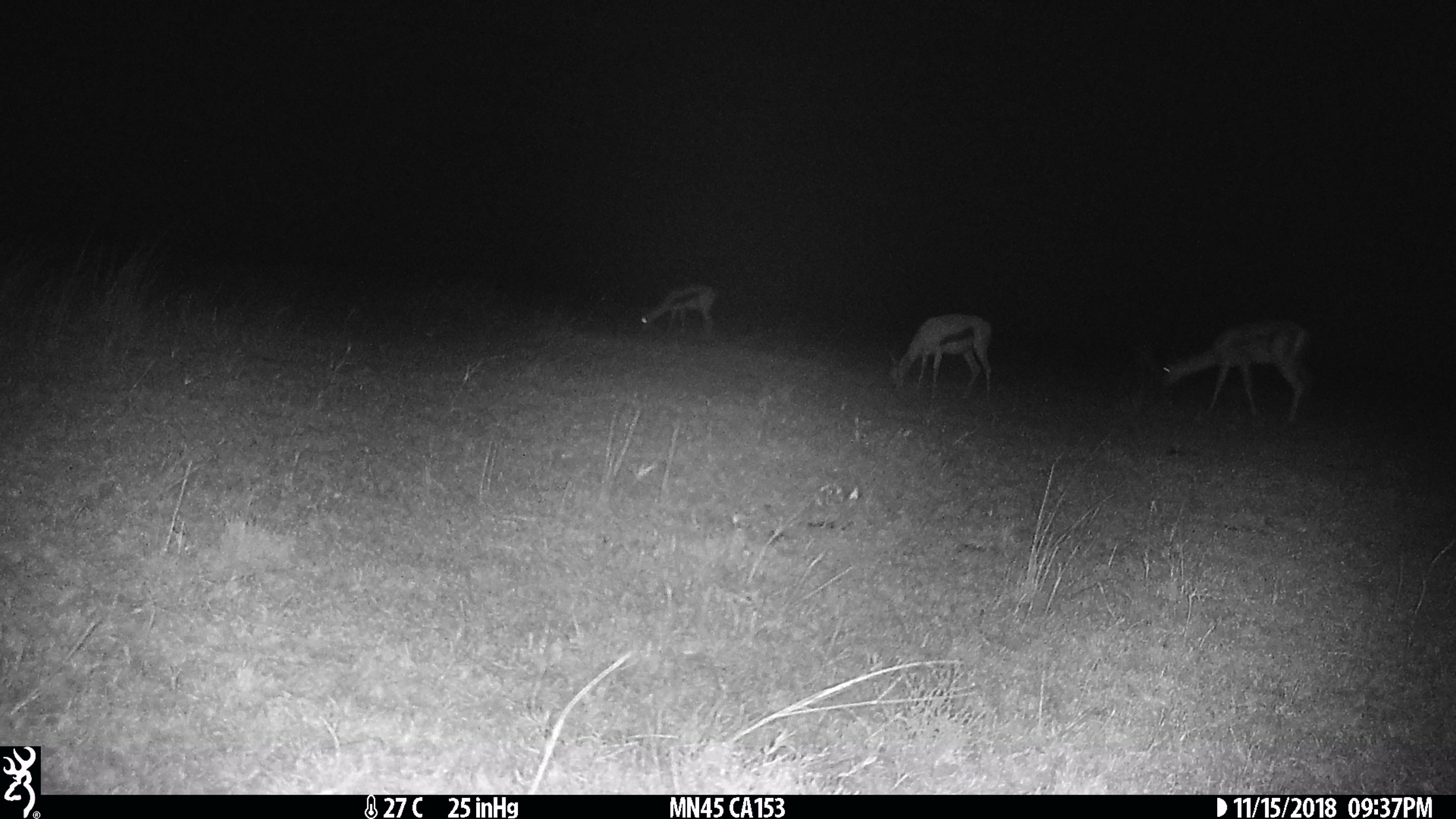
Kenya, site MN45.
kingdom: Animalia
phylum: Chordata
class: Mammalia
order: Artiodactyla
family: Bovidae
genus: Eudorcas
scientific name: Eudorcas thomsonii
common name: thomon's gazelle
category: gazelle thomsons